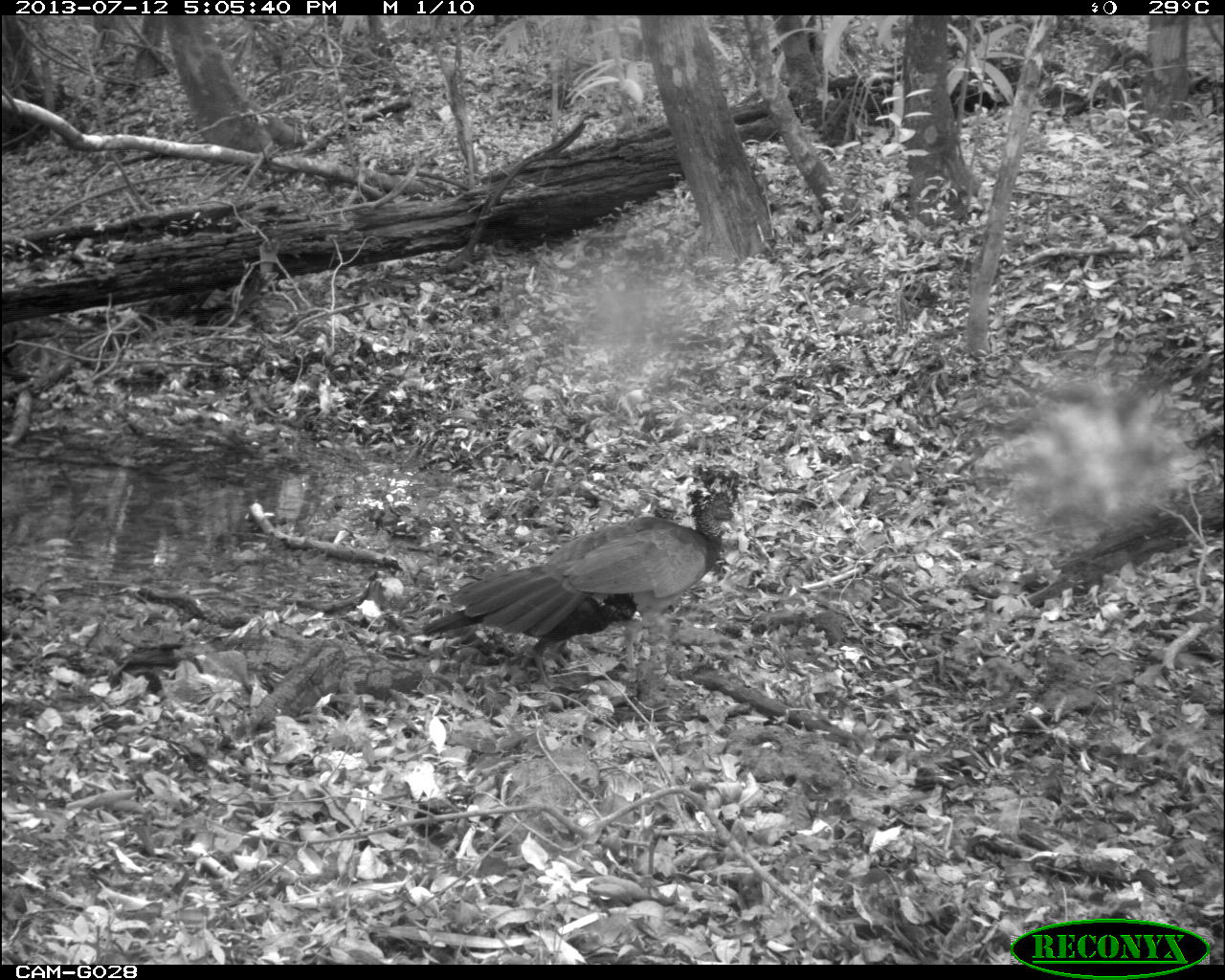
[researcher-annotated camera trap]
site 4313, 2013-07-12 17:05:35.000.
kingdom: Animalia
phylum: Chordata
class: Aves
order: Galliformes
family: Cracidae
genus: Crax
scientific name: Crax rubra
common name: great curassow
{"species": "Crax rubra (great curassow)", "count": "1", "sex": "female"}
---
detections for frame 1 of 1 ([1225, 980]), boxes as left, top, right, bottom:
crax rubra: 420, 463, 749, 694